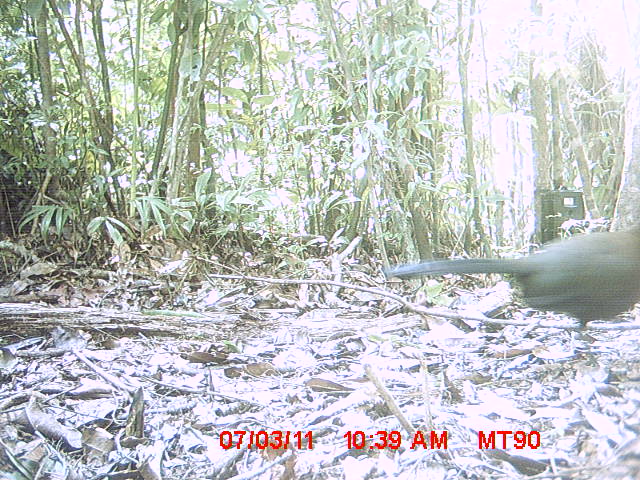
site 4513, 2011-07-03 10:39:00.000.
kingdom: Animalia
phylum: Chordata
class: Aves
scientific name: Aves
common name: bird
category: unknown bird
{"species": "unknown bird (bird) (Aves)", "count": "1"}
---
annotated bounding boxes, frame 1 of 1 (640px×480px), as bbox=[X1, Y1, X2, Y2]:
unknown bird: bbox=[385, 214, 638, 327]